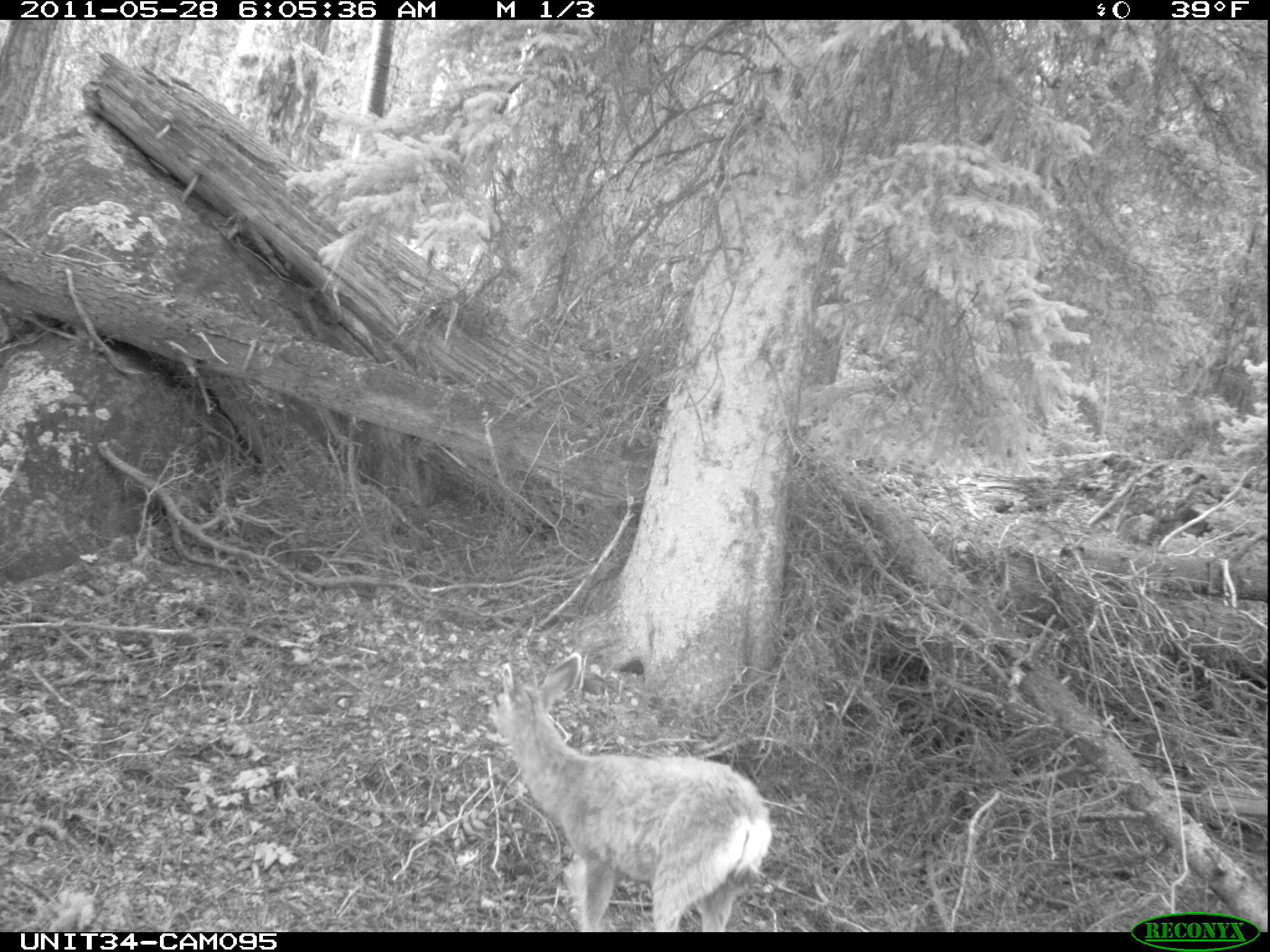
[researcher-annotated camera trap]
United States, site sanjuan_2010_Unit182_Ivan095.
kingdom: Animalia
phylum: Chordata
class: Mammalia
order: Artiodactyla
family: Cervidae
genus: Odocoileus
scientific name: Odocoileus hemionus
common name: mule deer